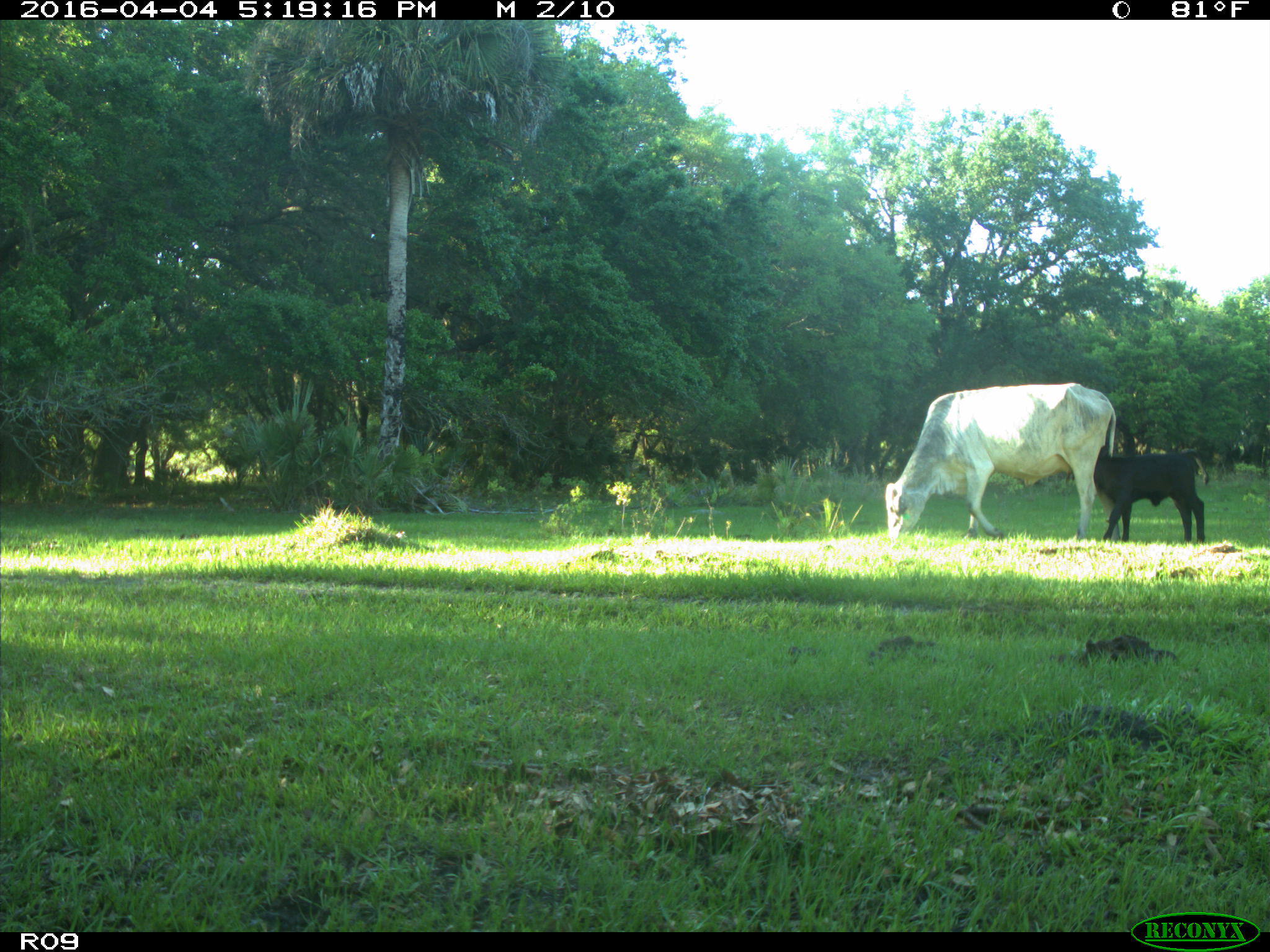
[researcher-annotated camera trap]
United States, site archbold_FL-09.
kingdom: Animalia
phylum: Chordata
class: Mammalia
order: Artiodactyla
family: Bovidae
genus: Bos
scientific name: Bos taurus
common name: domestic cow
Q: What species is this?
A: Bos taurus (domestic cow).